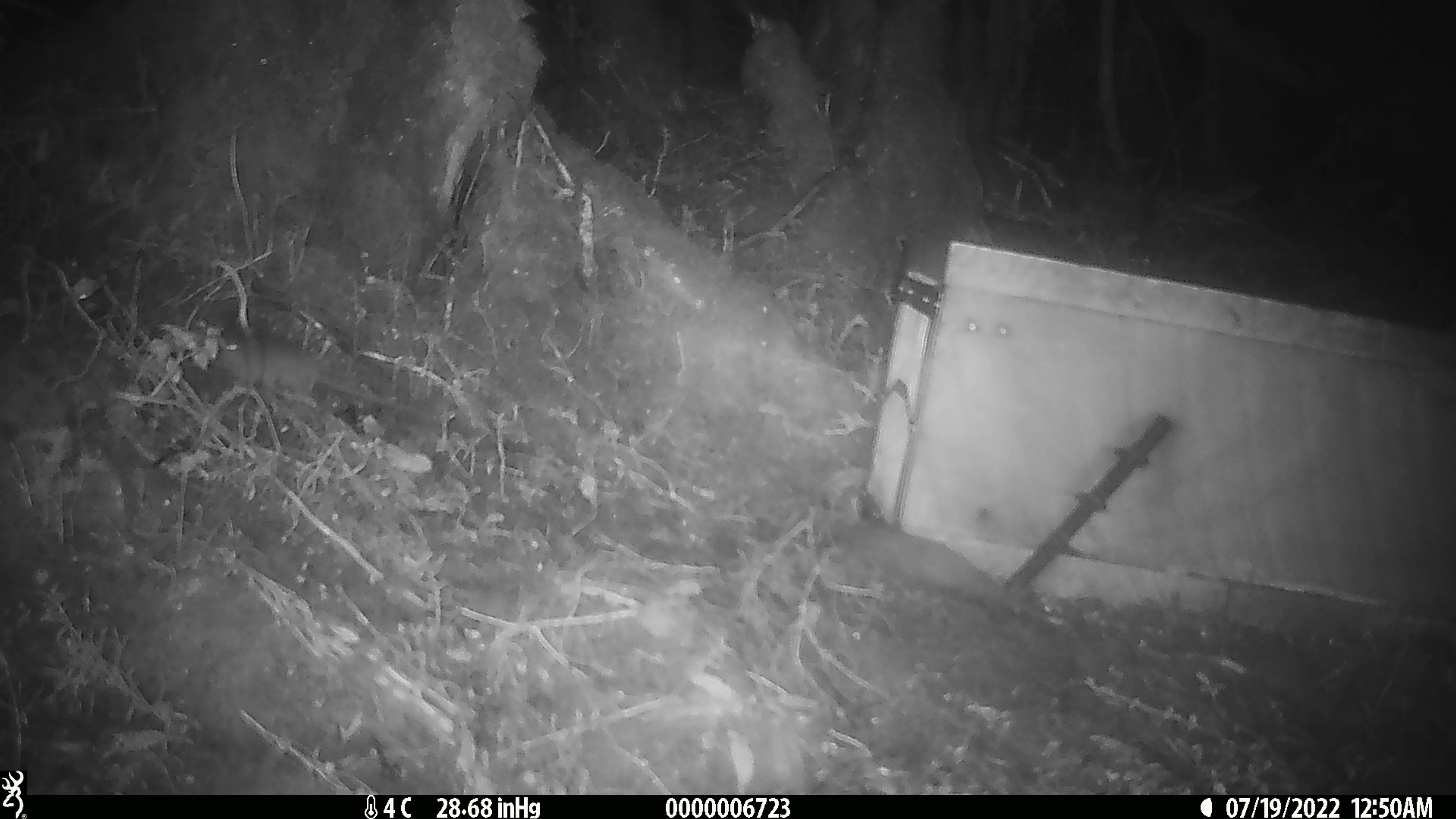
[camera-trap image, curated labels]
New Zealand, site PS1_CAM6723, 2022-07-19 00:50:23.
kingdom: Animalia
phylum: Chordata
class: Mammalia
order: Rodentia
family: Muridae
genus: Mus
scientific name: Mus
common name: mouse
Mouse (Mus).